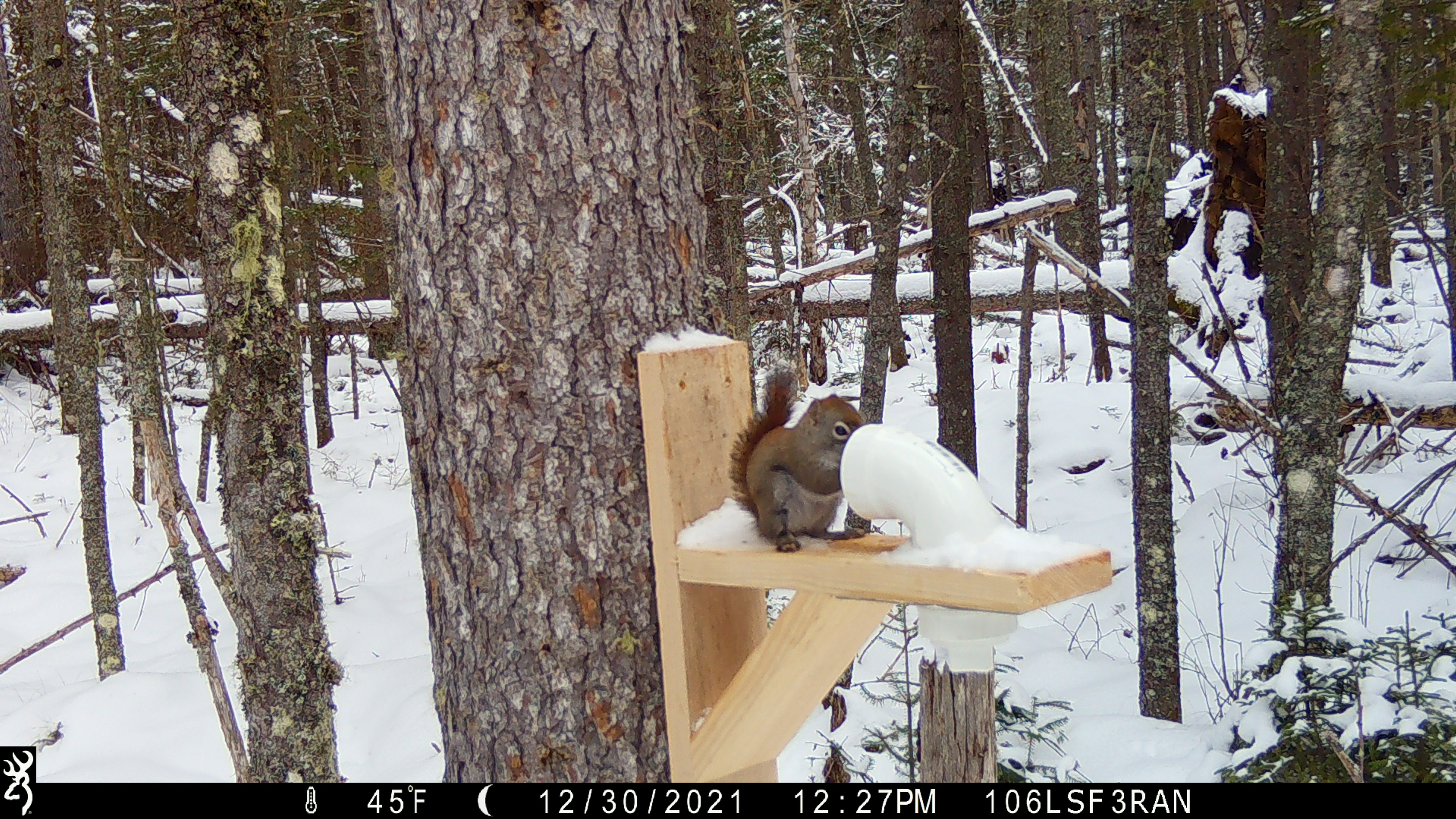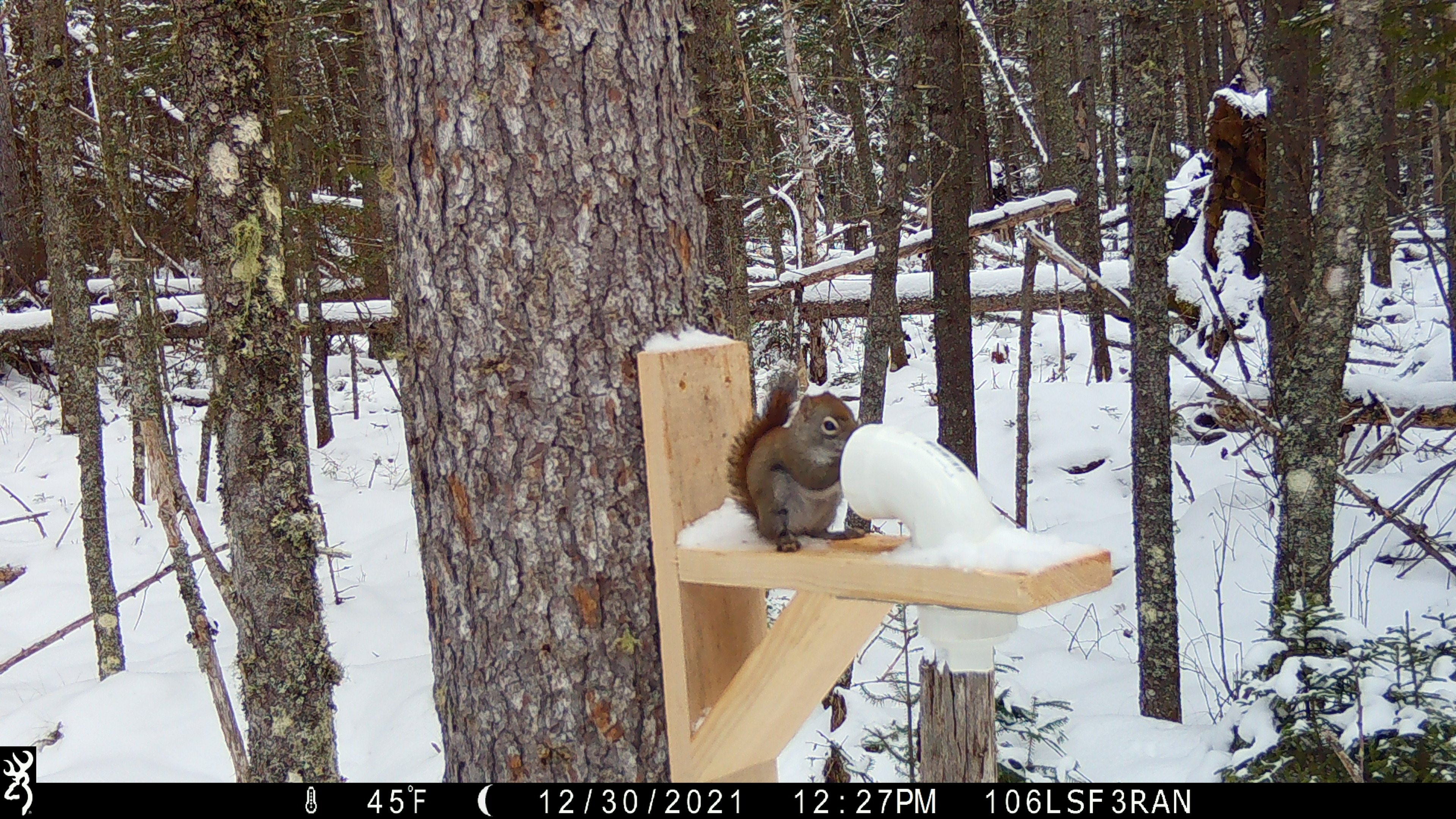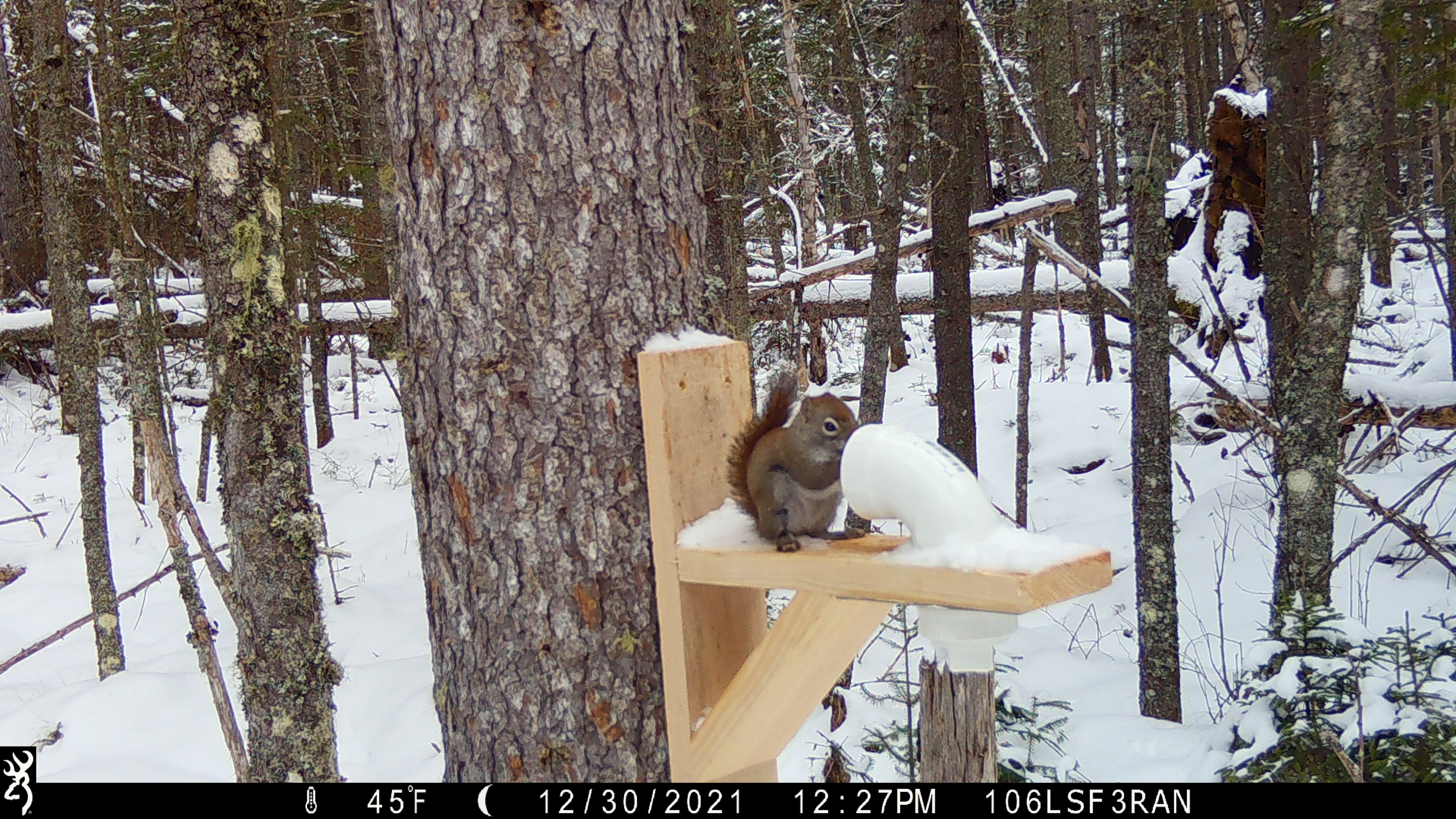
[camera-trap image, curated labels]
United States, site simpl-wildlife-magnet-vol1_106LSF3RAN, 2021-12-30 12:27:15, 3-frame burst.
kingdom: Animalia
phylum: Chordata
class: Mammalia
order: Rodentia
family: Sciuridae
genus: Tamiasciurus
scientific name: Tamiasciurus hudsonicus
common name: red squirrel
Red squirrel (Tamiasciurus hudsonicus).